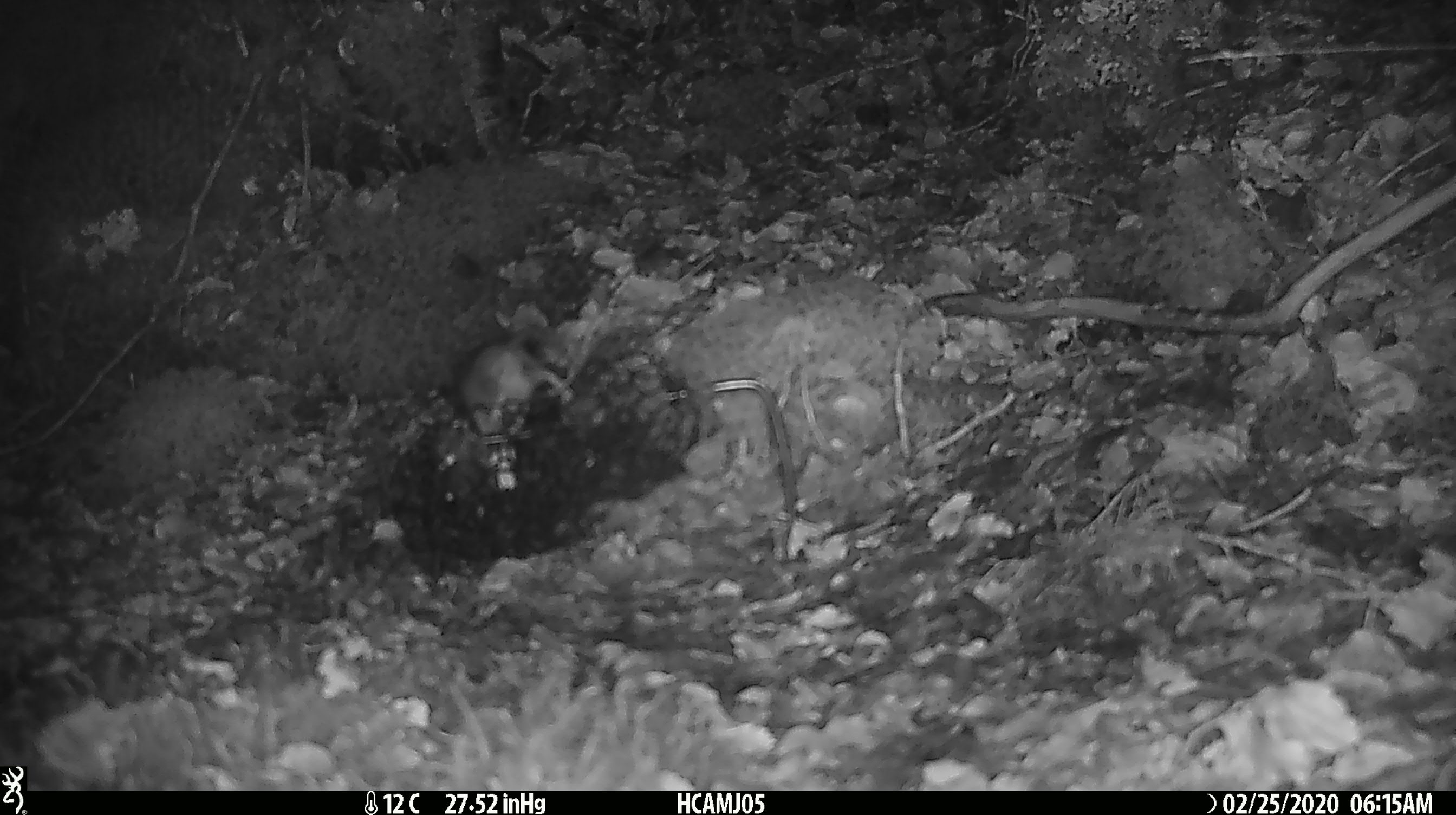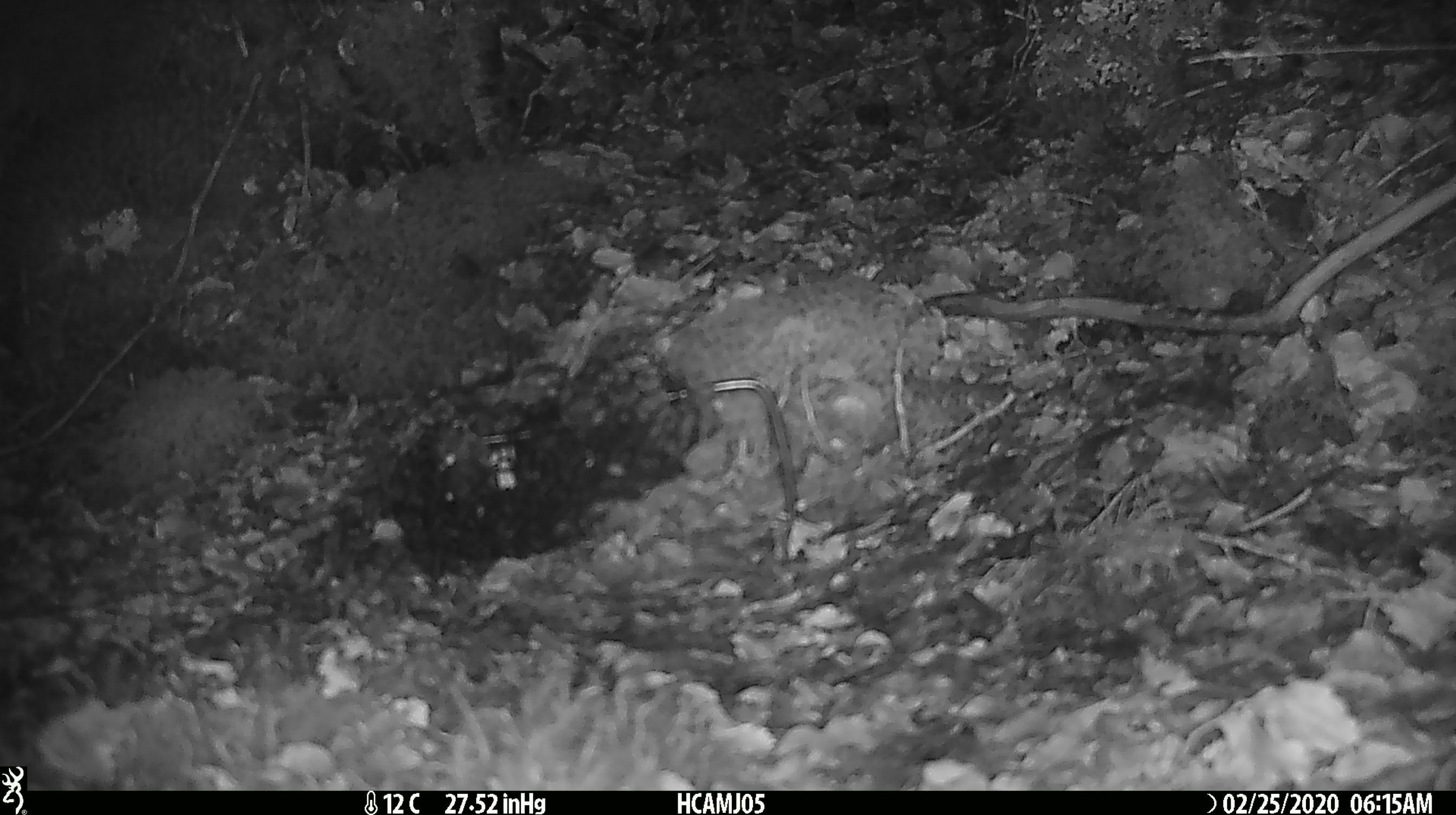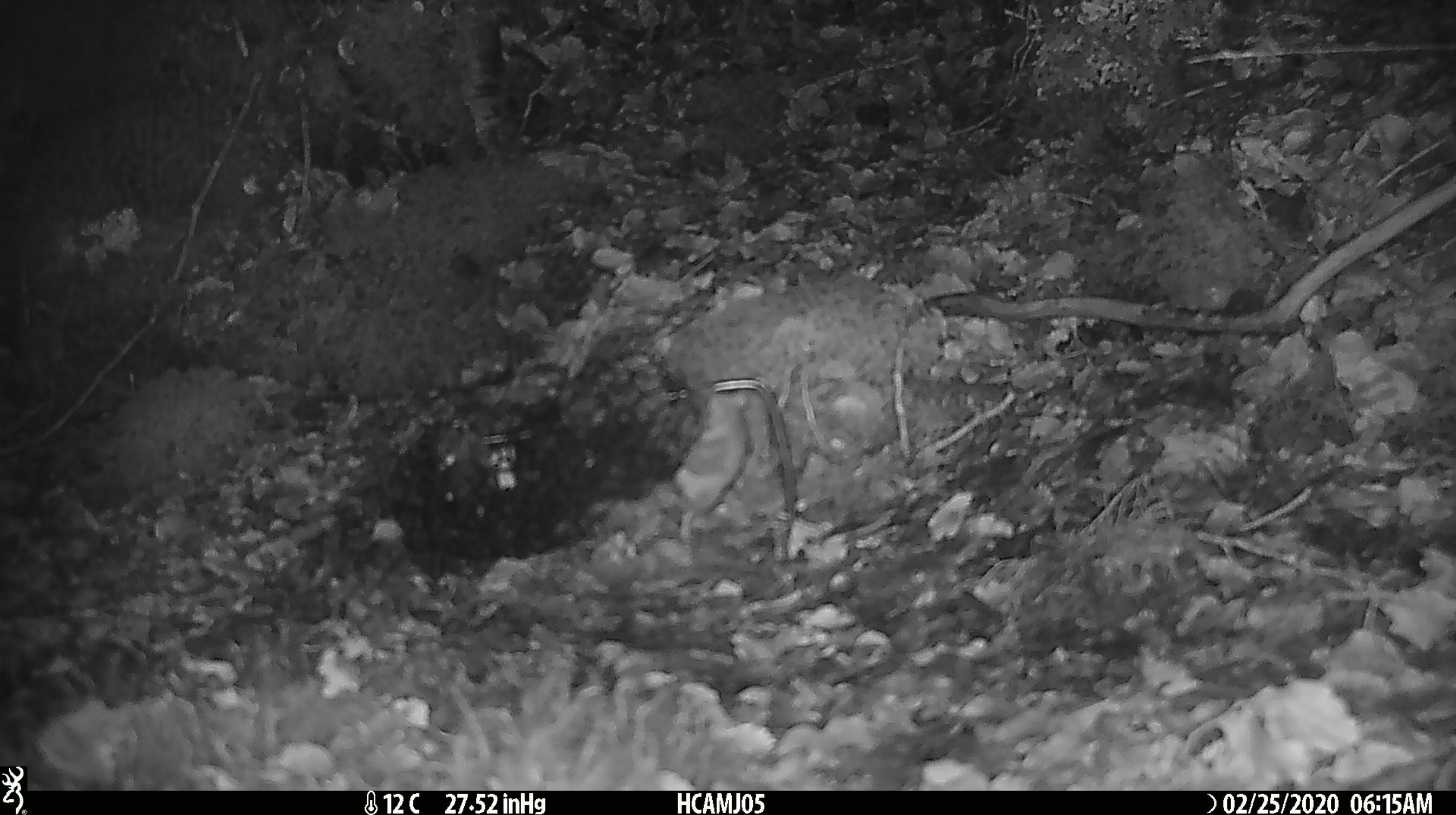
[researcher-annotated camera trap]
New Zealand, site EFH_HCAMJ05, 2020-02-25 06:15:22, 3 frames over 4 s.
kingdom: Animalia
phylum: Chordata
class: Mammalia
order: Rodentia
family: Muridae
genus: Mus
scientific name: Mus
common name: mouse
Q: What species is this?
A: Mouse (Mus).